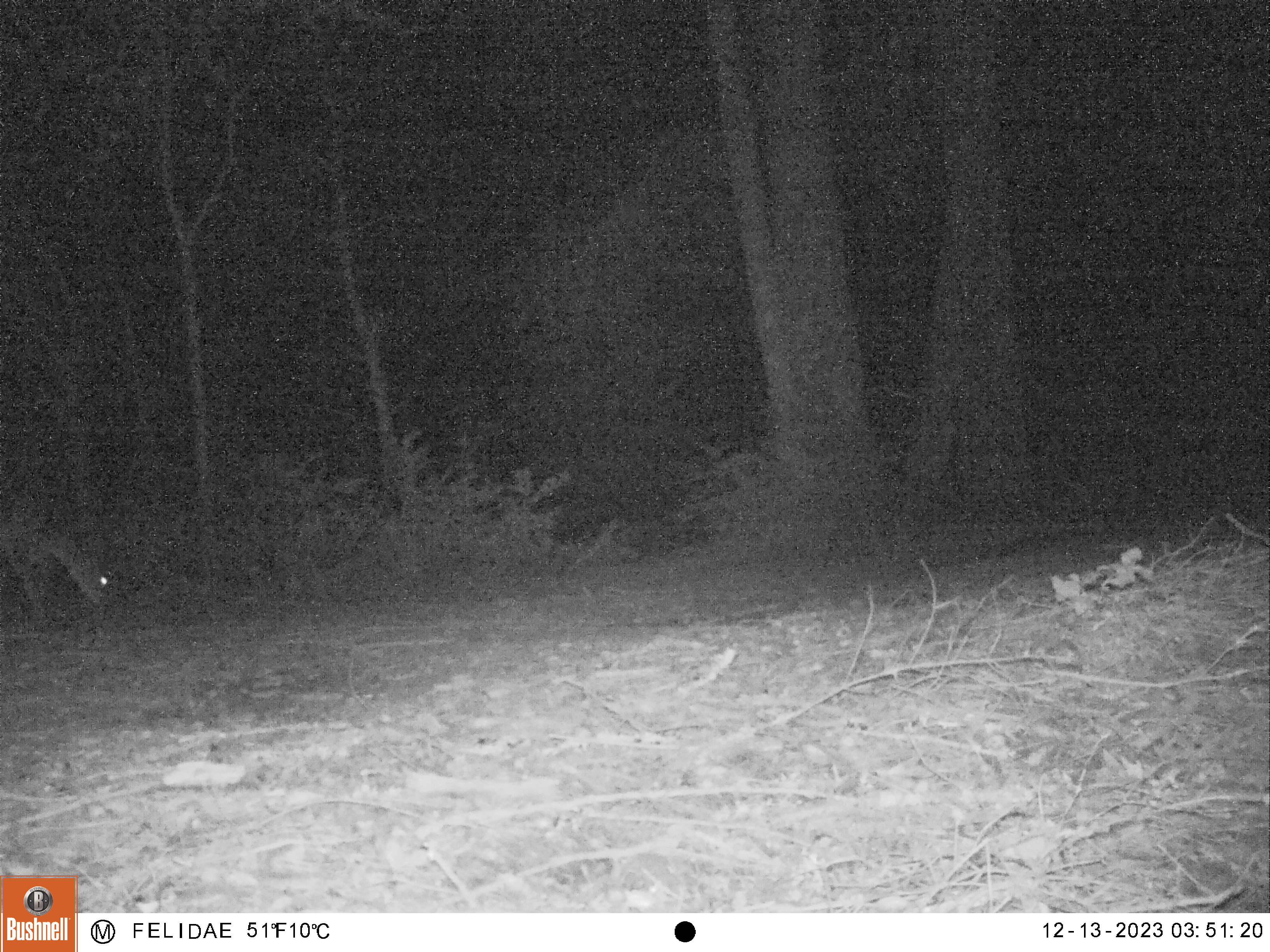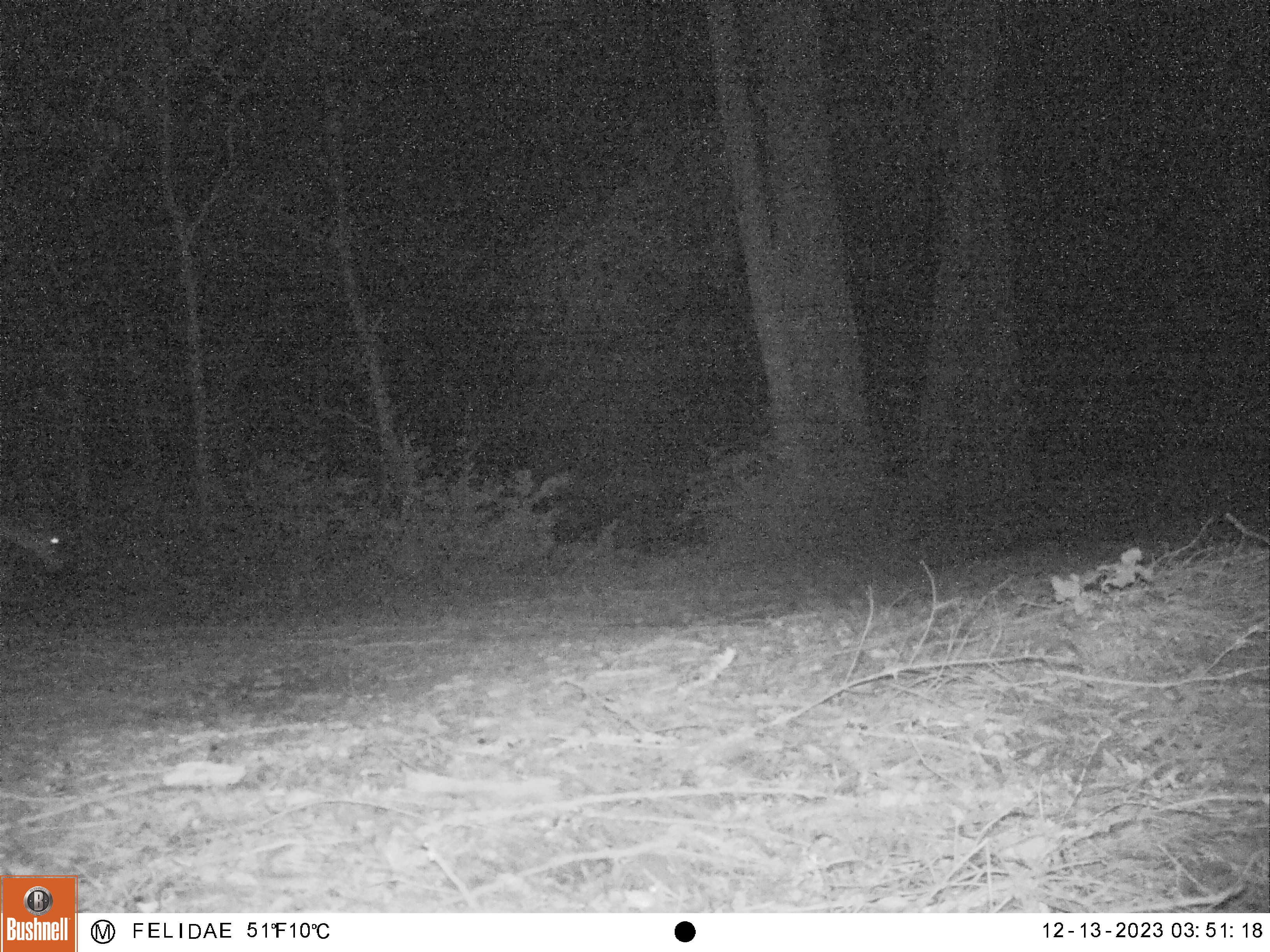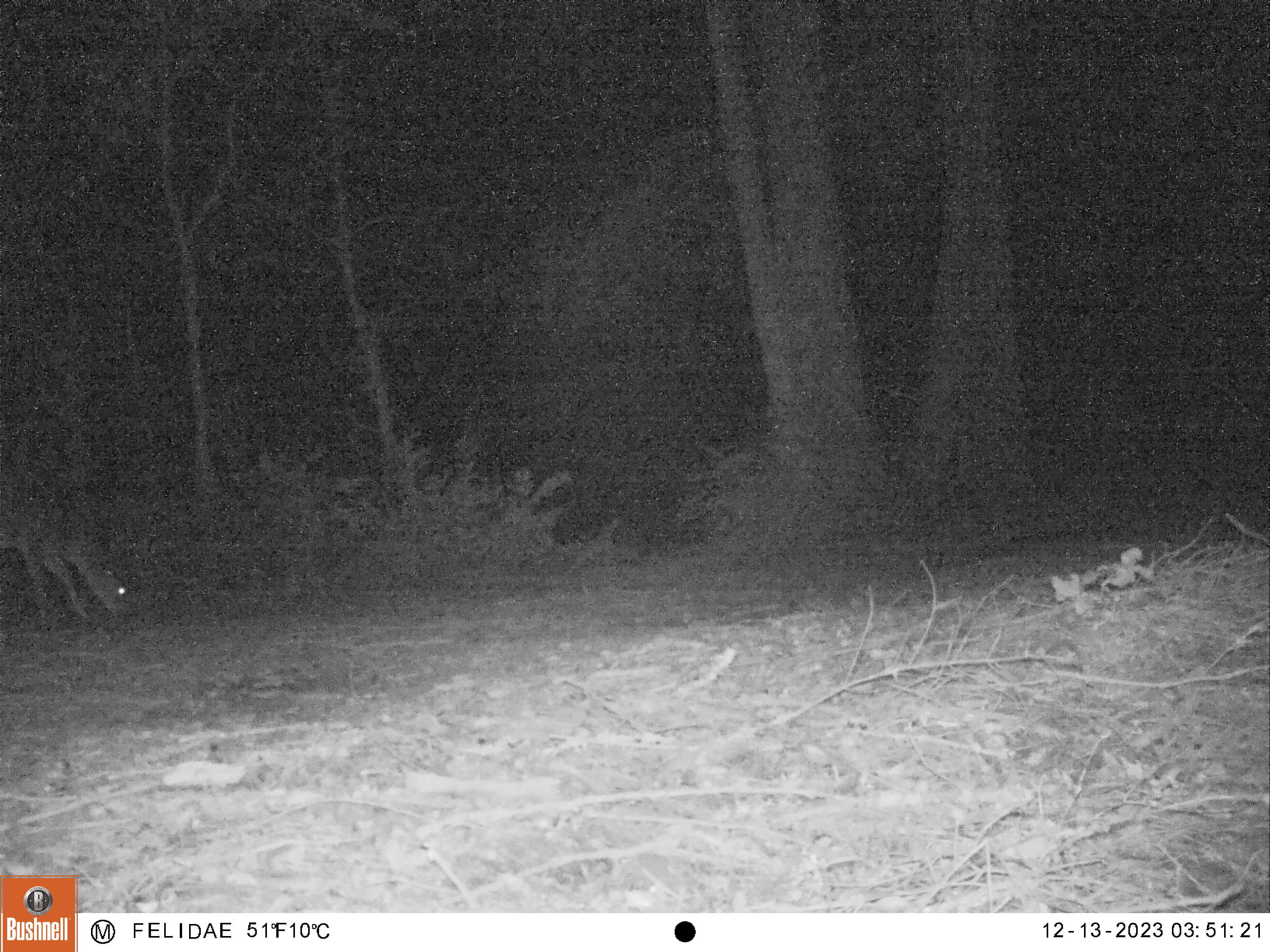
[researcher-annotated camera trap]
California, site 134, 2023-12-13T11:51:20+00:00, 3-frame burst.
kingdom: Animalia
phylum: Chordata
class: Mammalia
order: Artiodactyla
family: Cervidae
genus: Odocoileus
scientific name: Odocoileus hemionus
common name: mule deer